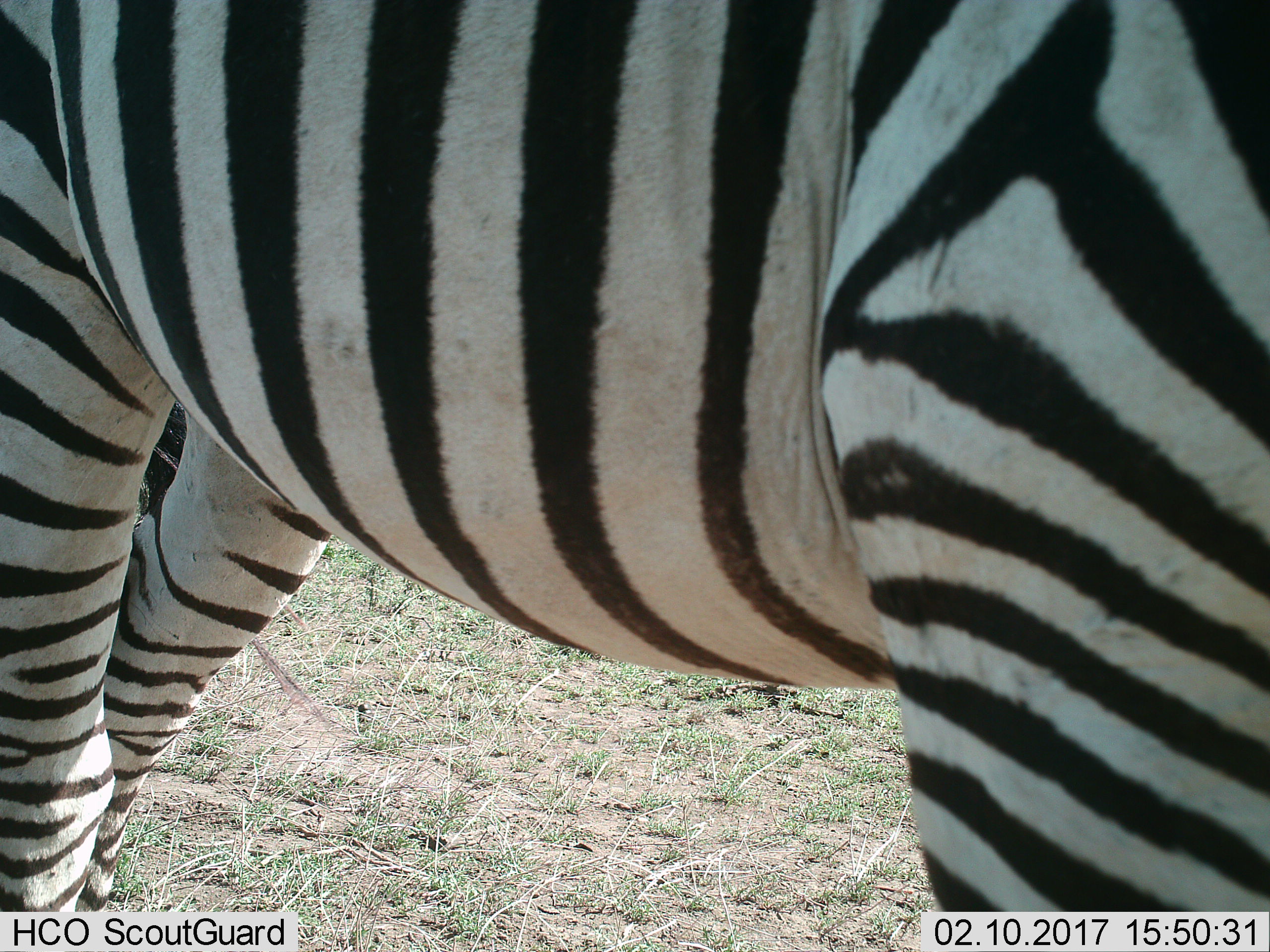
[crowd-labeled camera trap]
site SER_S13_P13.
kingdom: Animalia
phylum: Chordata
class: Mammalia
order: Perissodactyla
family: Equidae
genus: Equus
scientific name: Equus quagga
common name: plains zebra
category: zebraplains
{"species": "zebraplains (plains zebra) (Equus quagga)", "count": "1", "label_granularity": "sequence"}